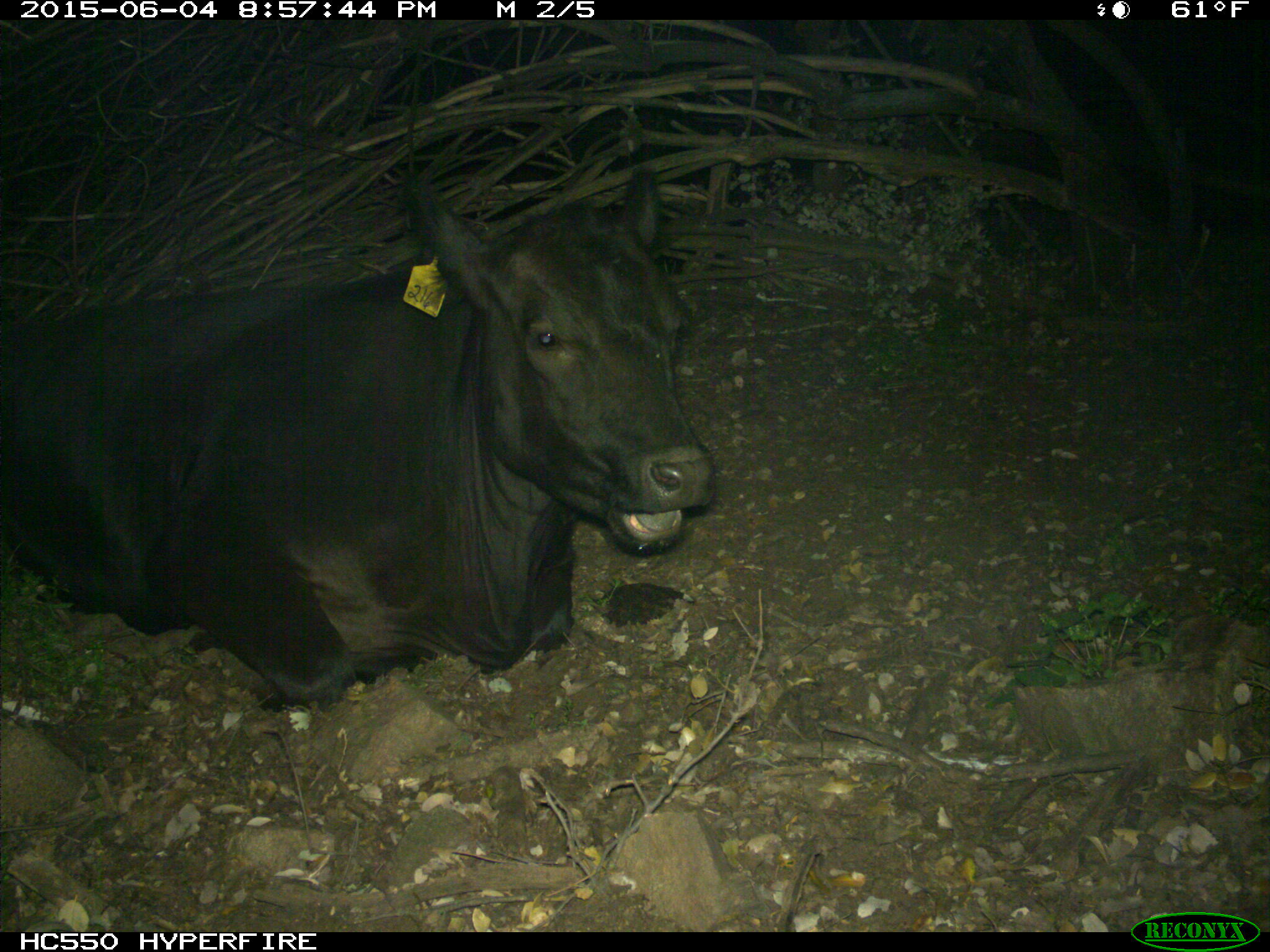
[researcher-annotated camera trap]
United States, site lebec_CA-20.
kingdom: Animalia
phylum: Chordata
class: Mammalia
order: Artiodactyla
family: Bovidae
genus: Bos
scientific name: Bos taurus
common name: domestic cow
Bos taurus (domestic cow).